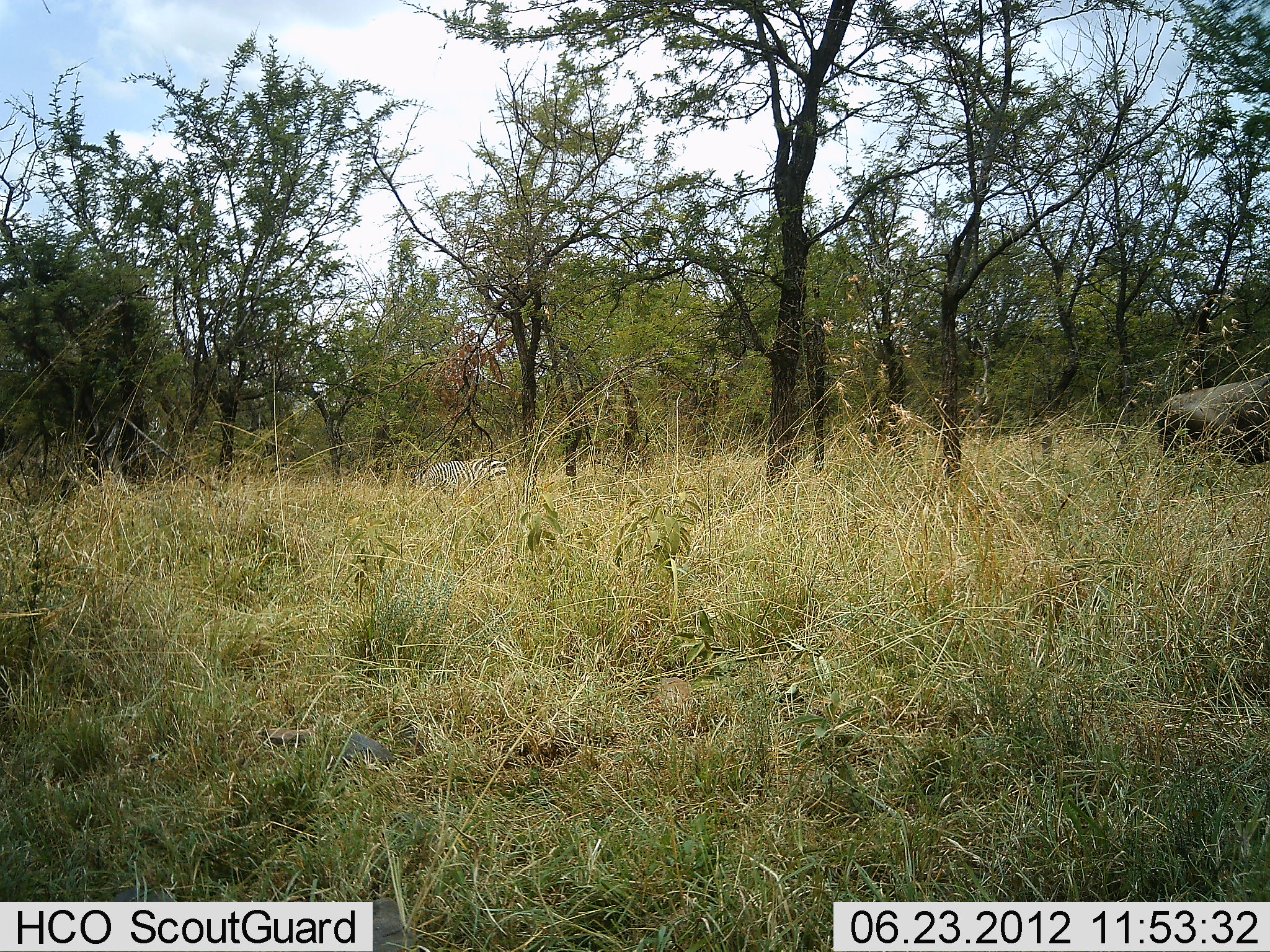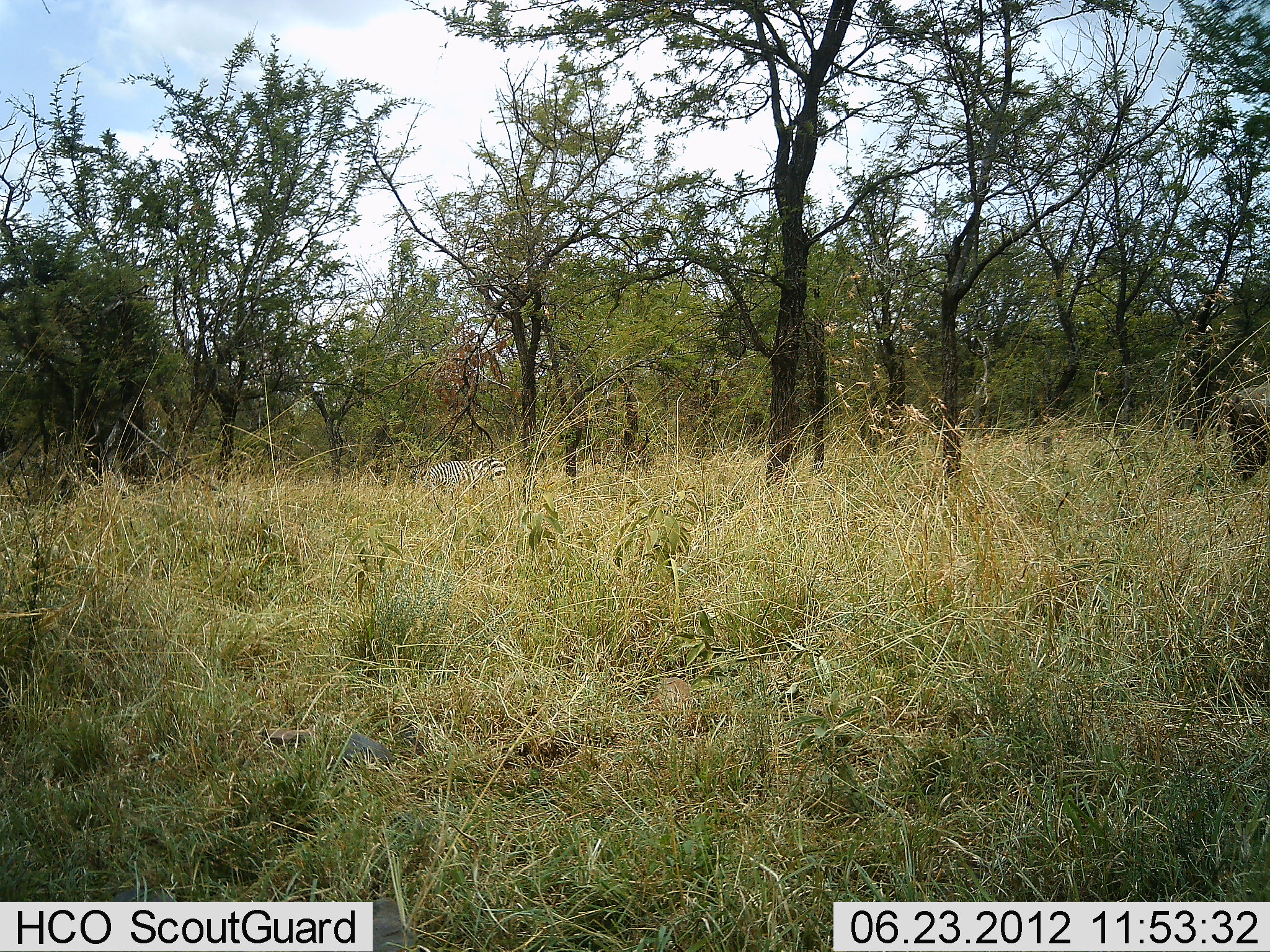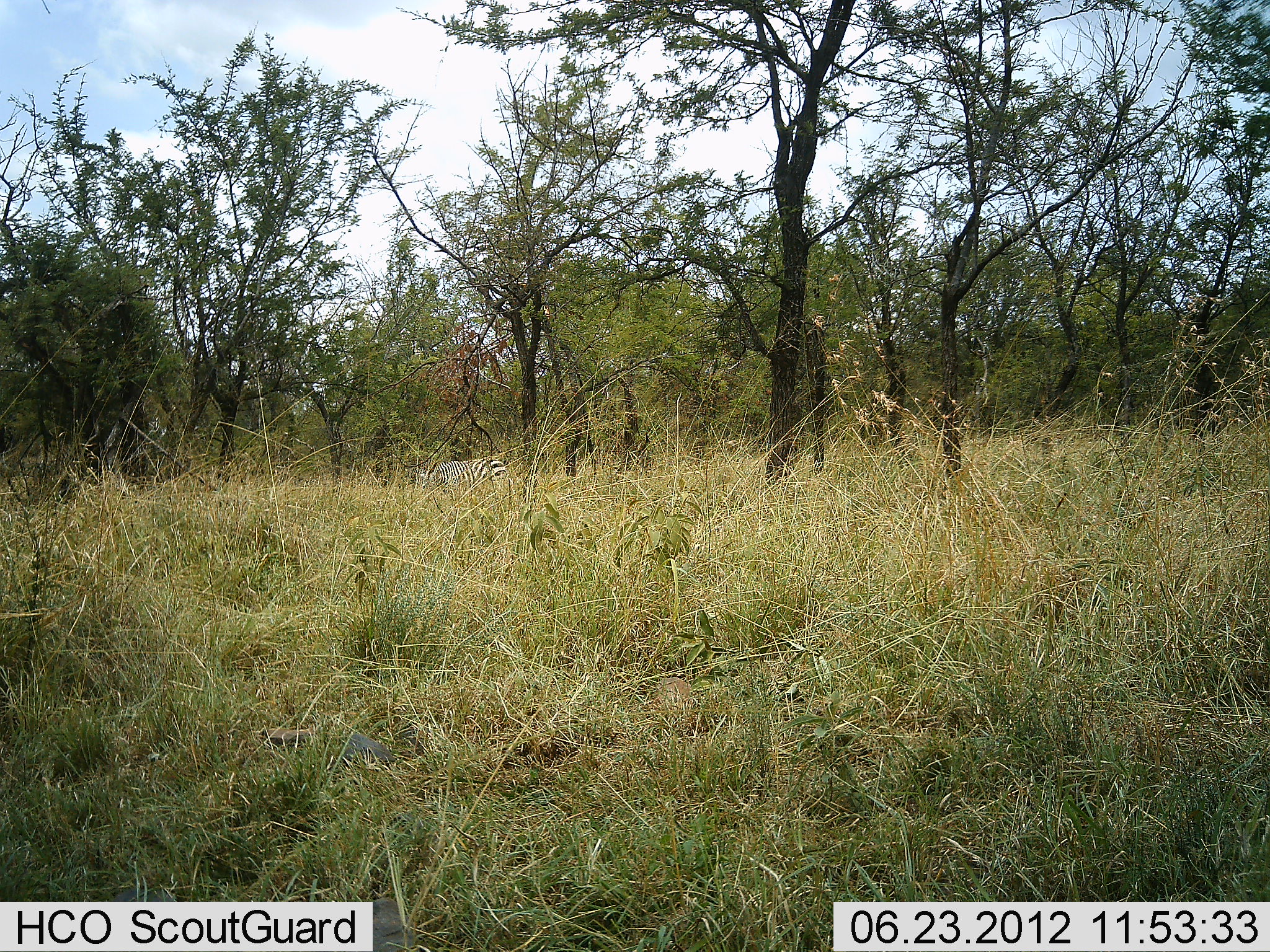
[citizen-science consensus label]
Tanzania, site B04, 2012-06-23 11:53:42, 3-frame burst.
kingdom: Animalia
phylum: Chordata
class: Mammalia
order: Artiodactyla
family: Bovidae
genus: Connochaetes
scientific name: Connochaetes taurinus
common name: blue wildebeest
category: wildebeest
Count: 1.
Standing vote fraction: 0%.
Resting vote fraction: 0%.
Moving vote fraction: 100%.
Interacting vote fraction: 0%.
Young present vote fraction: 0%.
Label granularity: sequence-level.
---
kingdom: Animalia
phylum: Chordata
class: Mammalia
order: Perissodactyla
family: Equidae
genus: Equus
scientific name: Equus quagga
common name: plains zebra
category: zebra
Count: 1.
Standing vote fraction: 52%.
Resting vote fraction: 0%.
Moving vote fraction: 9%.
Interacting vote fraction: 0%.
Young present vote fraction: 0%.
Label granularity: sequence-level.